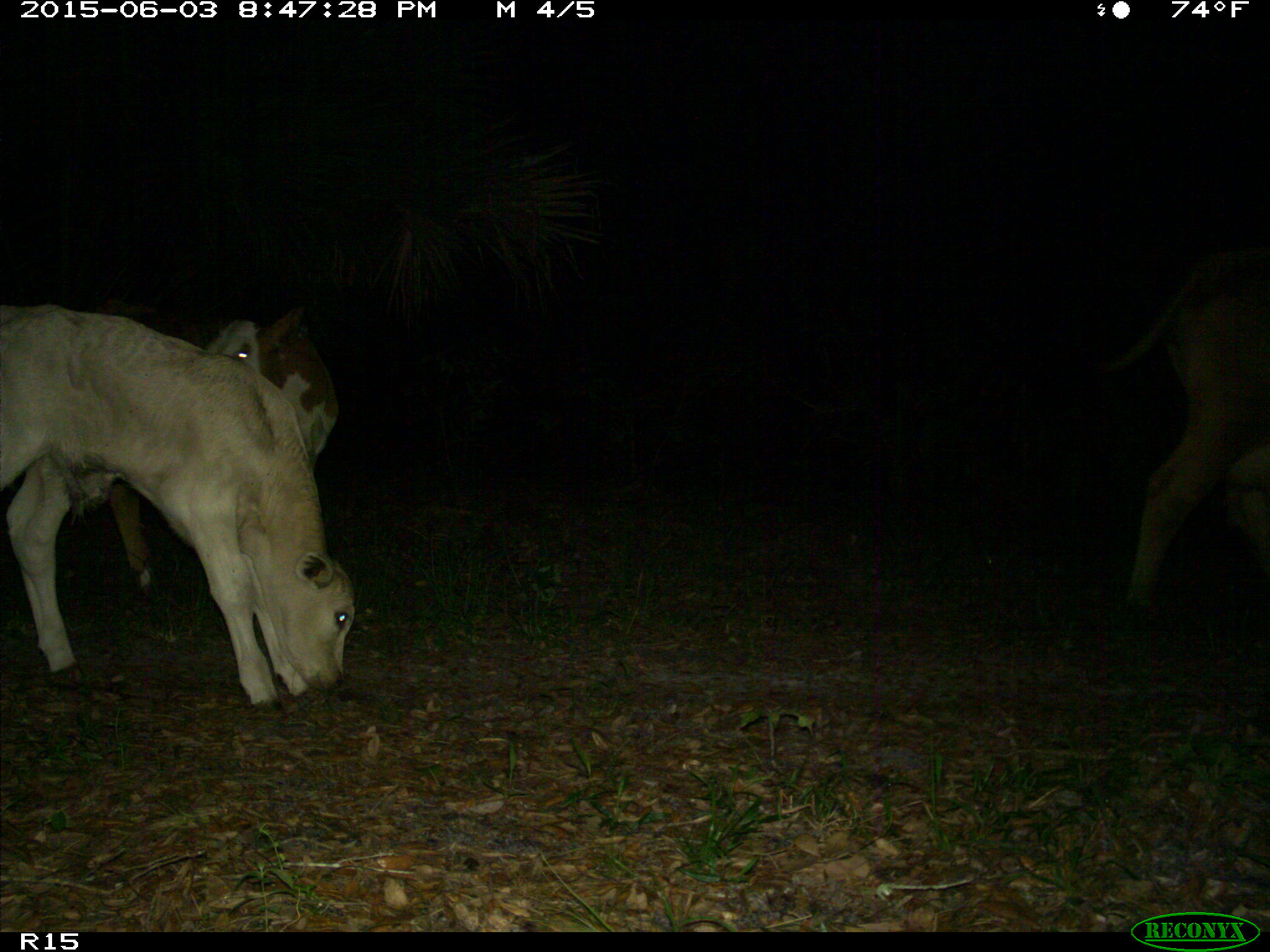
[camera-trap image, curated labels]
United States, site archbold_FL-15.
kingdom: Animalia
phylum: Chordata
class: Mammalia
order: Artiodactyla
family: Bovidae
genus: Bos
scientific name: Bos taurus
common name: domestic cow